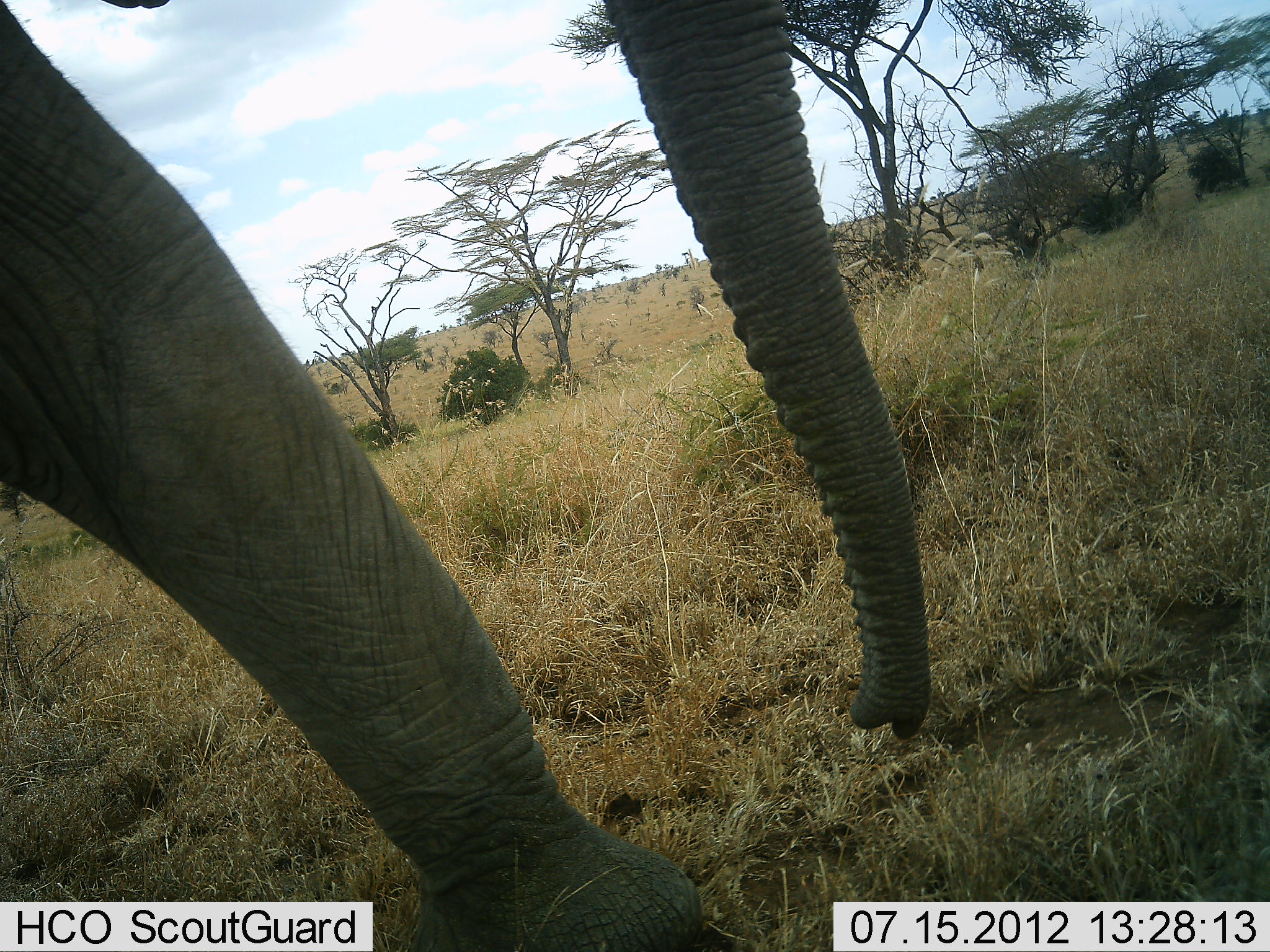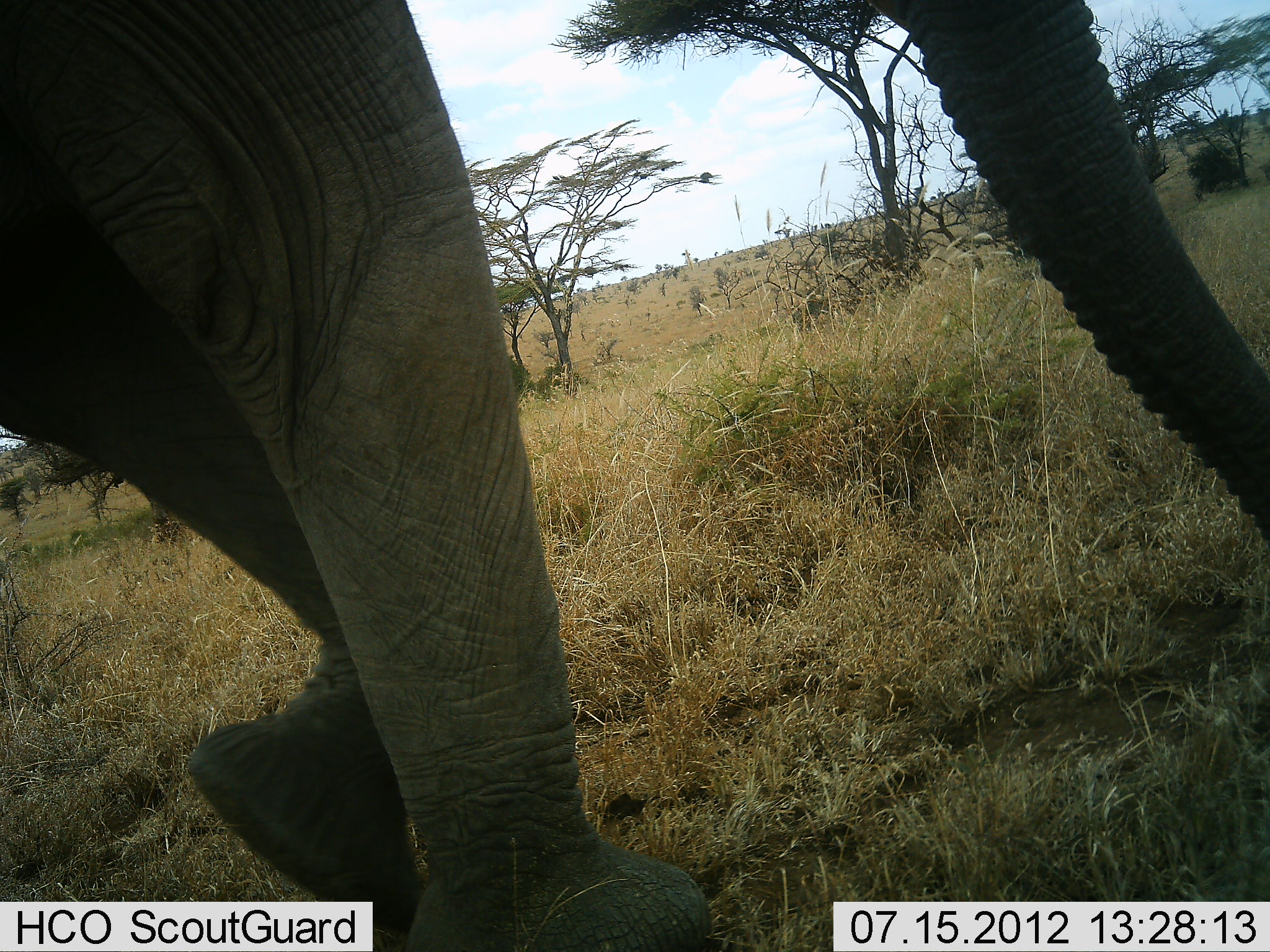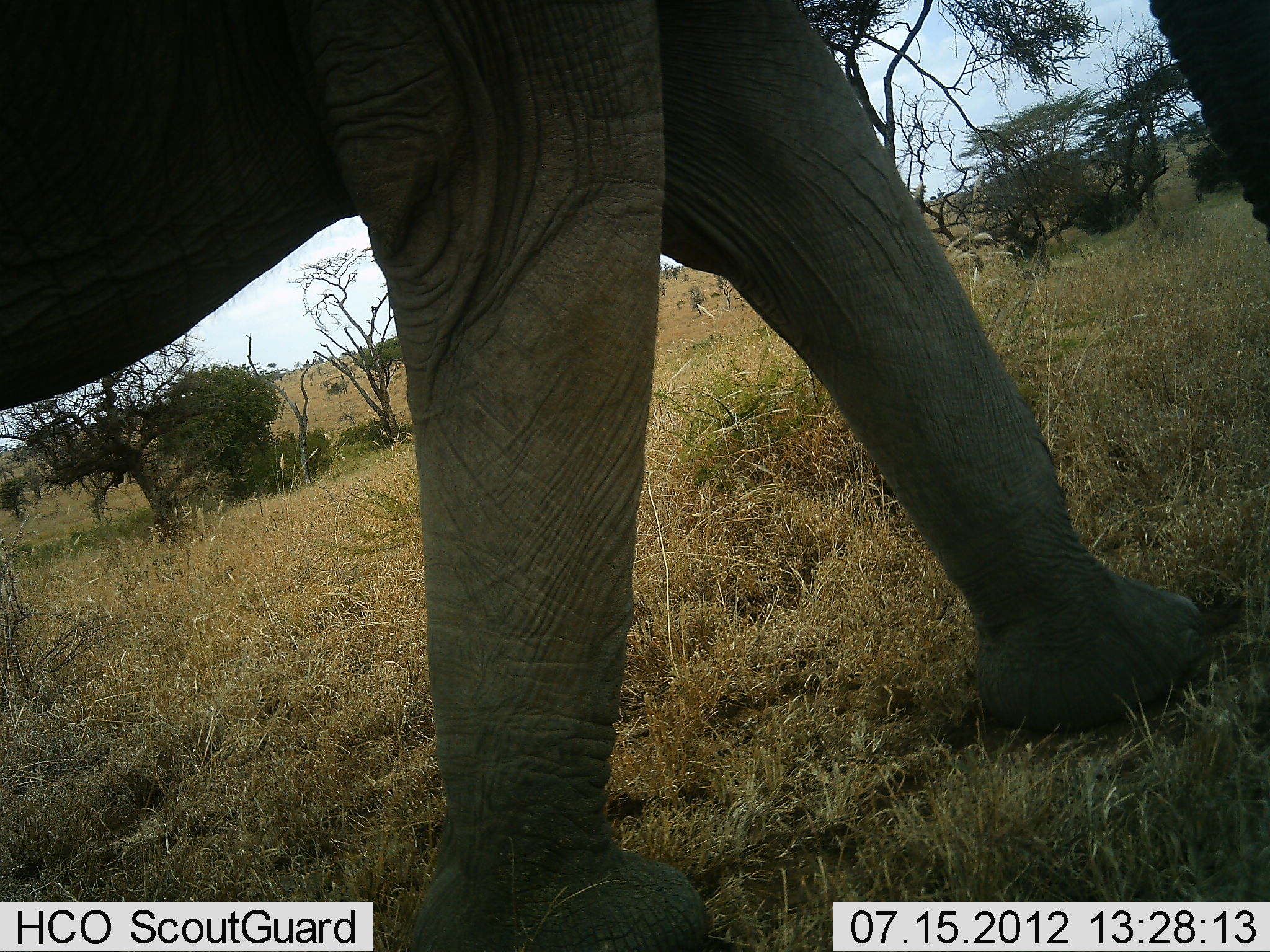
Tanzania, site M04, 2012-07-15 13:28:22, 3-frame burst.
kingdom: Animalia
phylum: Chordata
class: Mammalia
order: Proboscidea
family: Elephantidae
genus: Loxodonta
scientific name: Loxodonta africana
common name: african bush elephant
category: elephant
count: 1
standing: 0%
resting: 0%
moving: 100%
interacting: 0%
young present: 0%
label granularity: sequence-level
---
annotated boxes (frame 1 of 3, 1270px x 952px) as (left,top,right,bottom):
animal: (0,0,929,951)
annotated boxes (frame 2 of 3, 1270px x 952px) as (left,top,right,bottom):
animal: (0,0,1269,952)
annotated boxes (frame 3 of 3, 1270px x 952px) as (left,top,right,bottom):
animal: (0,0,1270,952)